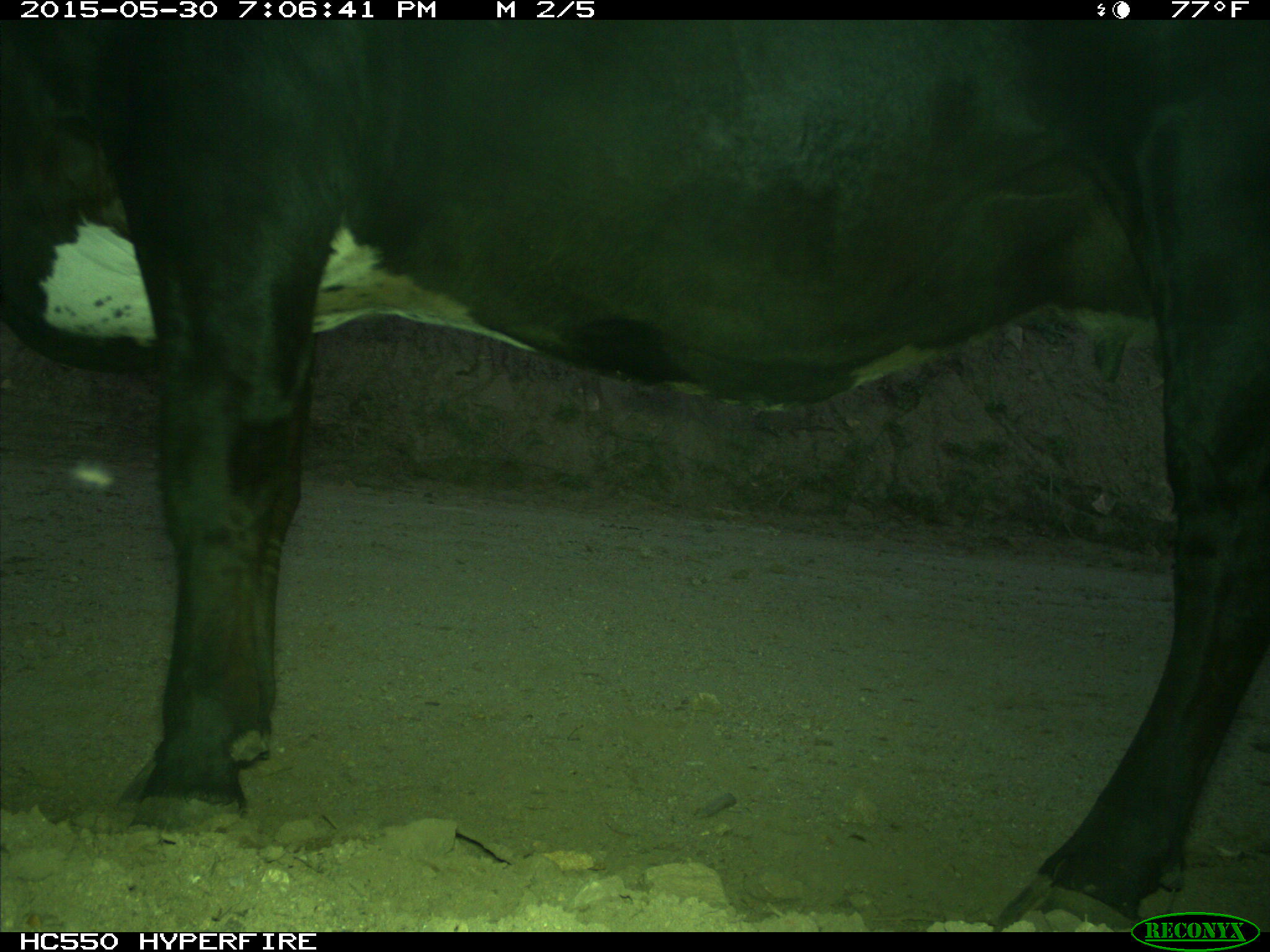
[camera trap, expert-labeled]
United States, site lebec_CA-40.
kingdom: Animalia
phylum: Chordata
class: Mammalia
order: Artiodactyla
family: Bovidae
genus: Bos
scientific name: Bos taurus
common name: domestic cow